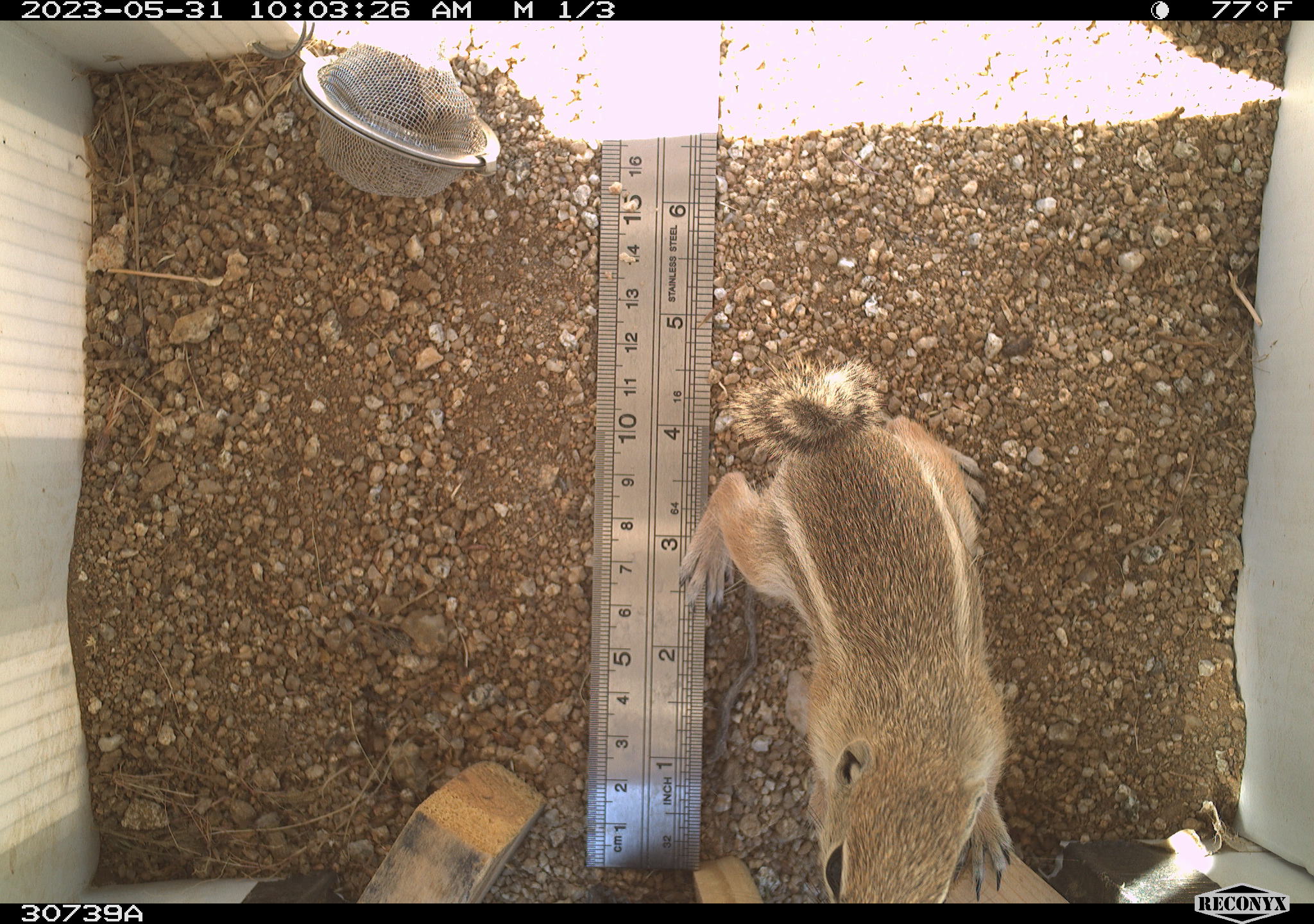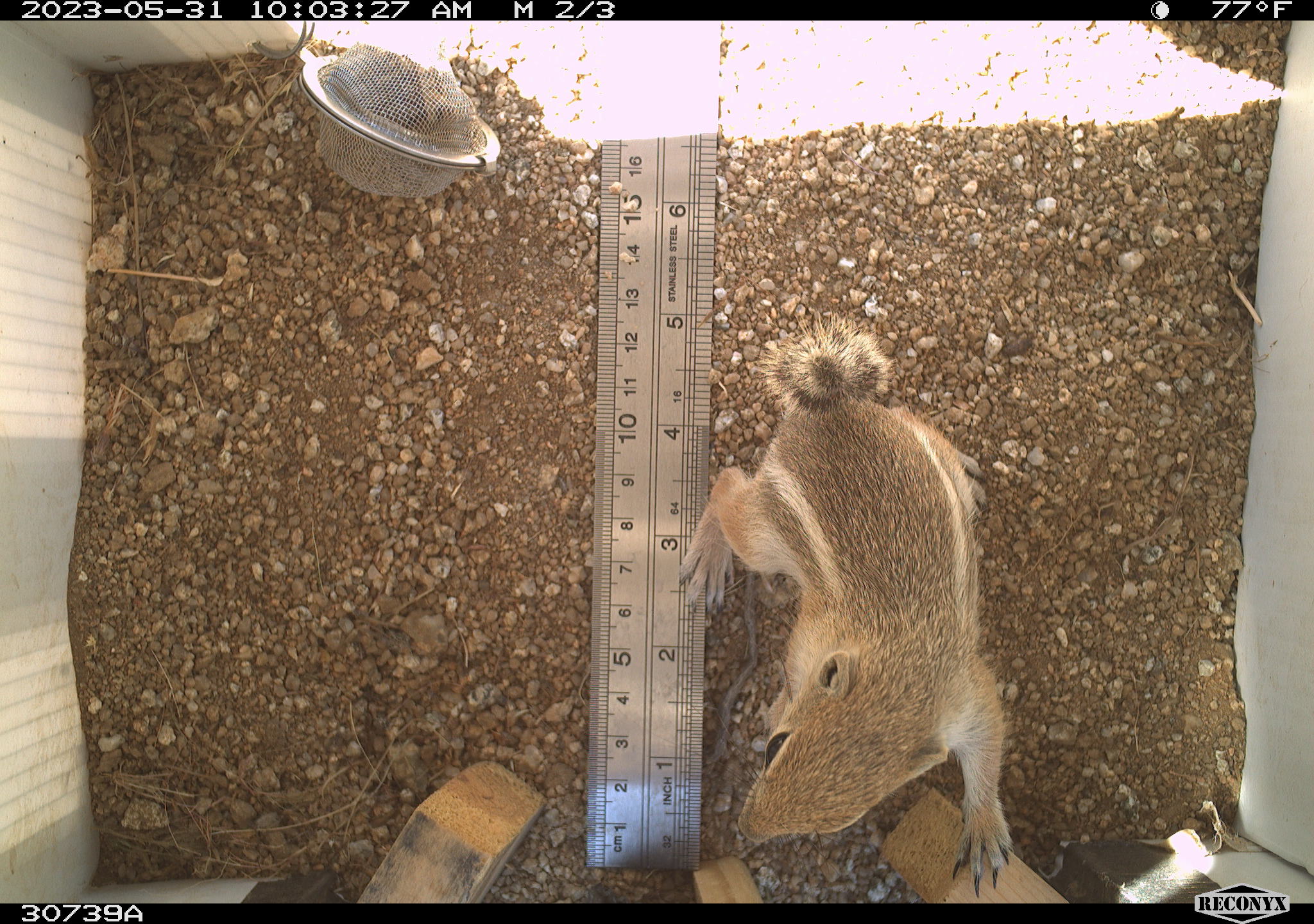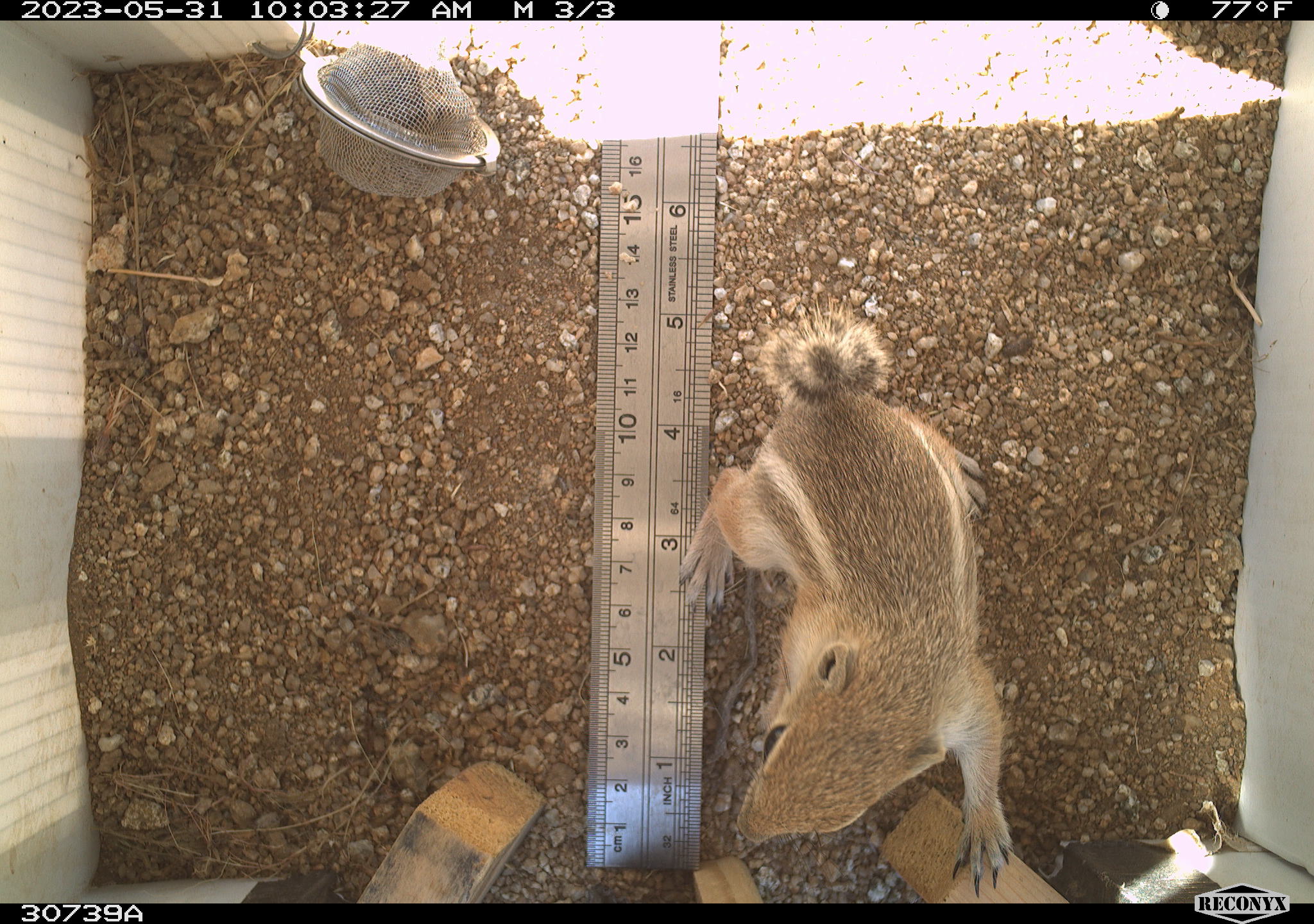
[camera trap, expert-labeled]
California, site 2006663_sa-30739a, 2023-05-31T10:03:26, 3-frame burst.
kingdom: Animalia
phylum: Chordata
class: Mammalia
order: Rodentia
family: Sciuridae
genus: Ammospermophilus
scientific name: Ammospermophilus leucurus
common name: white-tailed antelope squirrel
White-tailed antelope squirrel (Ammospermophilus leucurus).